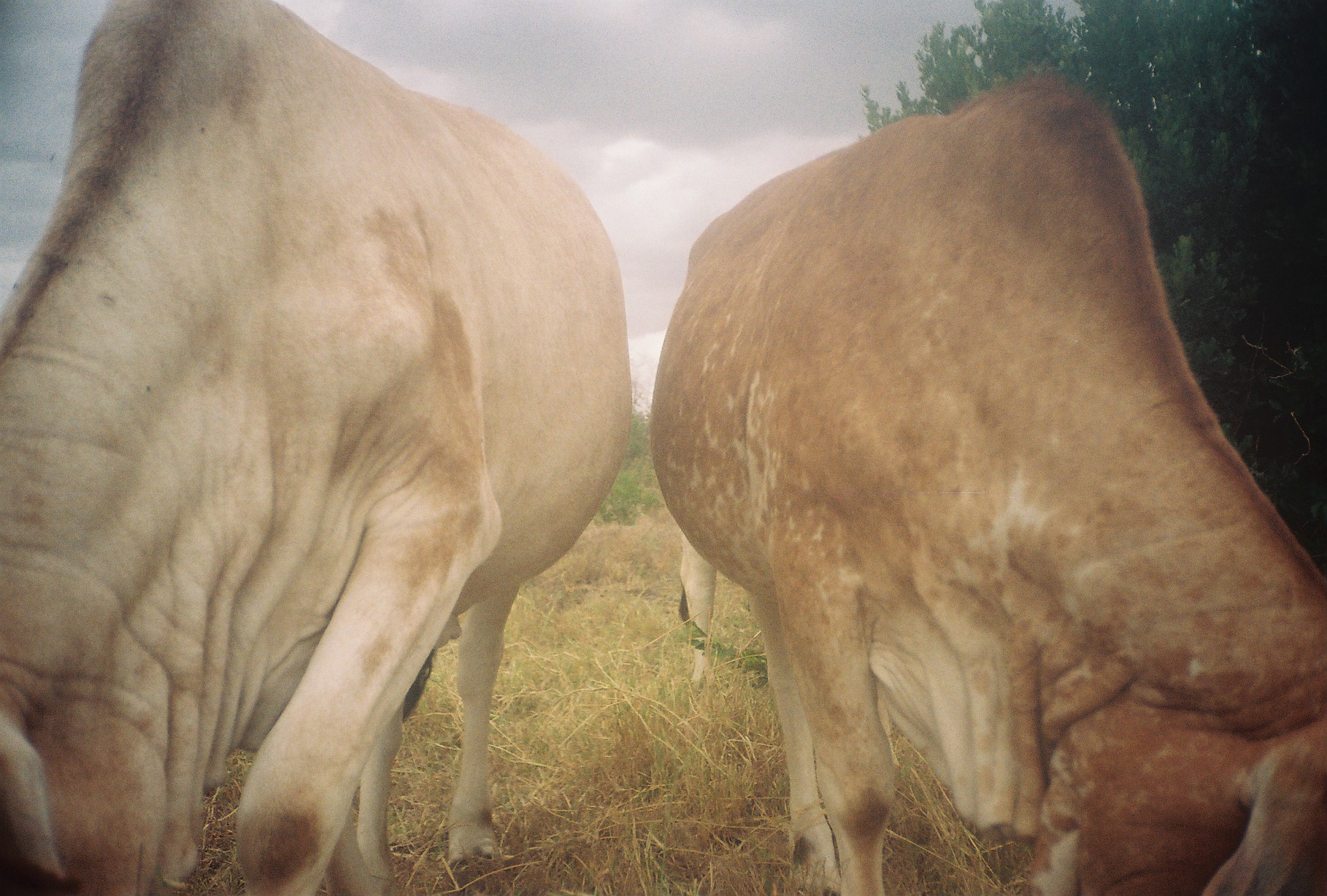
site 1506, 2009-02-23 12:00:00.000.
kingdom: Animalia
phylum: Chordata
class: Mammalia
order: Artiodactyla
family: Bovidae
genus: Bos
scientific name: Bos taurus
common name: domestic cattle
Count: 4.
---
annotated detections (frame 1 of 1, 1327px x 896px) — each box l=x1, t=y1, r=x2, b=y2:
bos taurus: l=0, t=0, r=629, b=892; l=650, t=68, r=1327, b=896